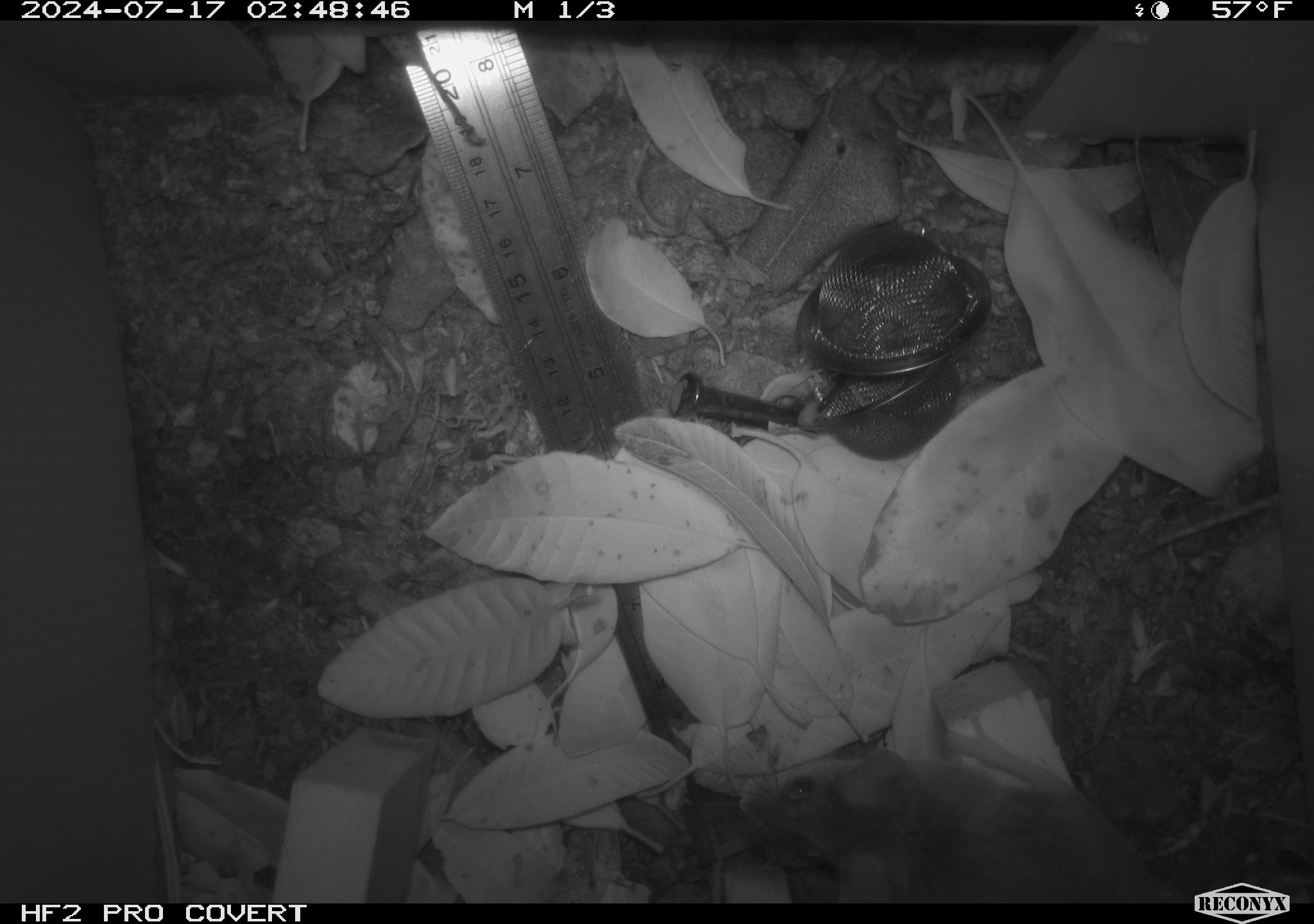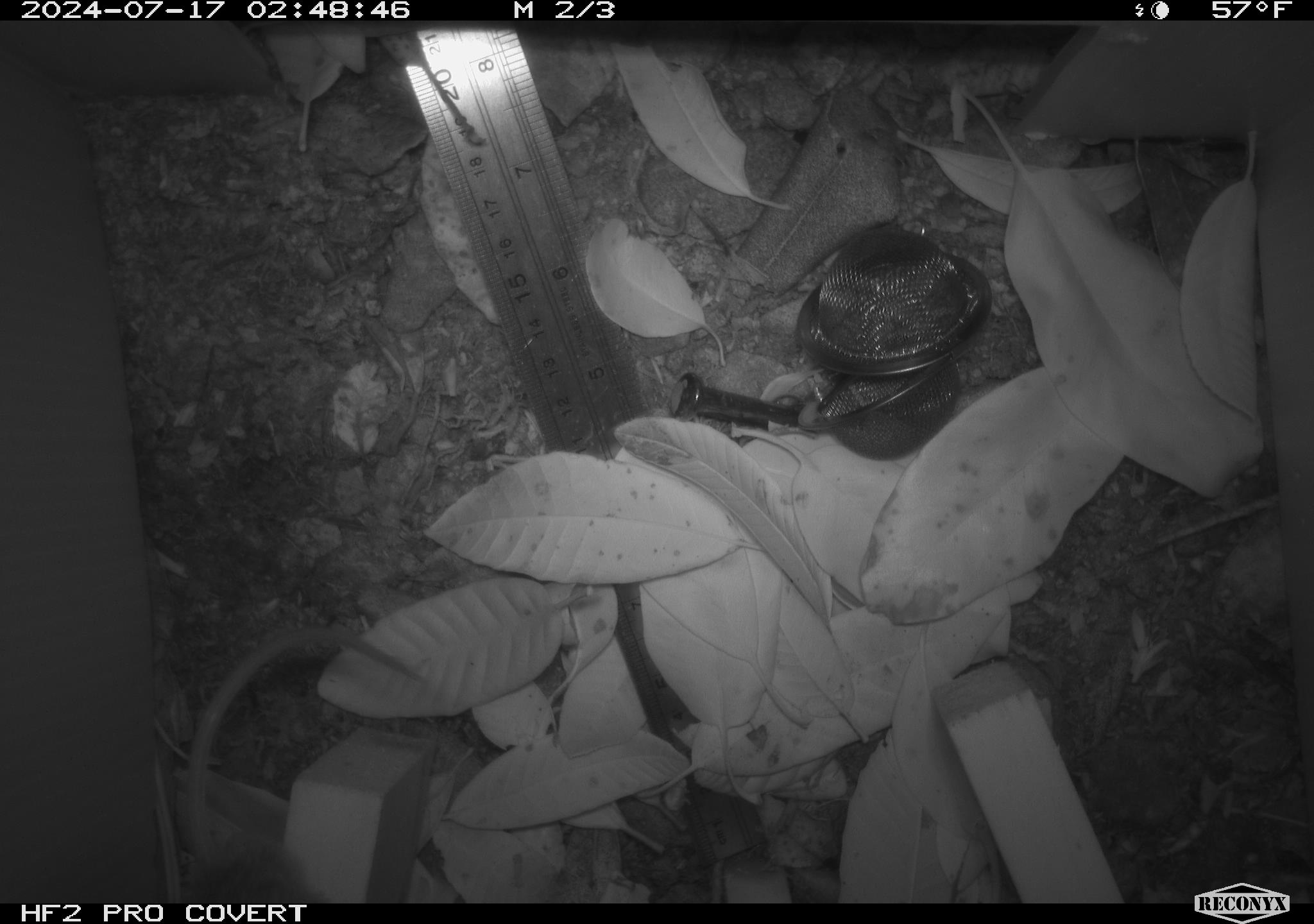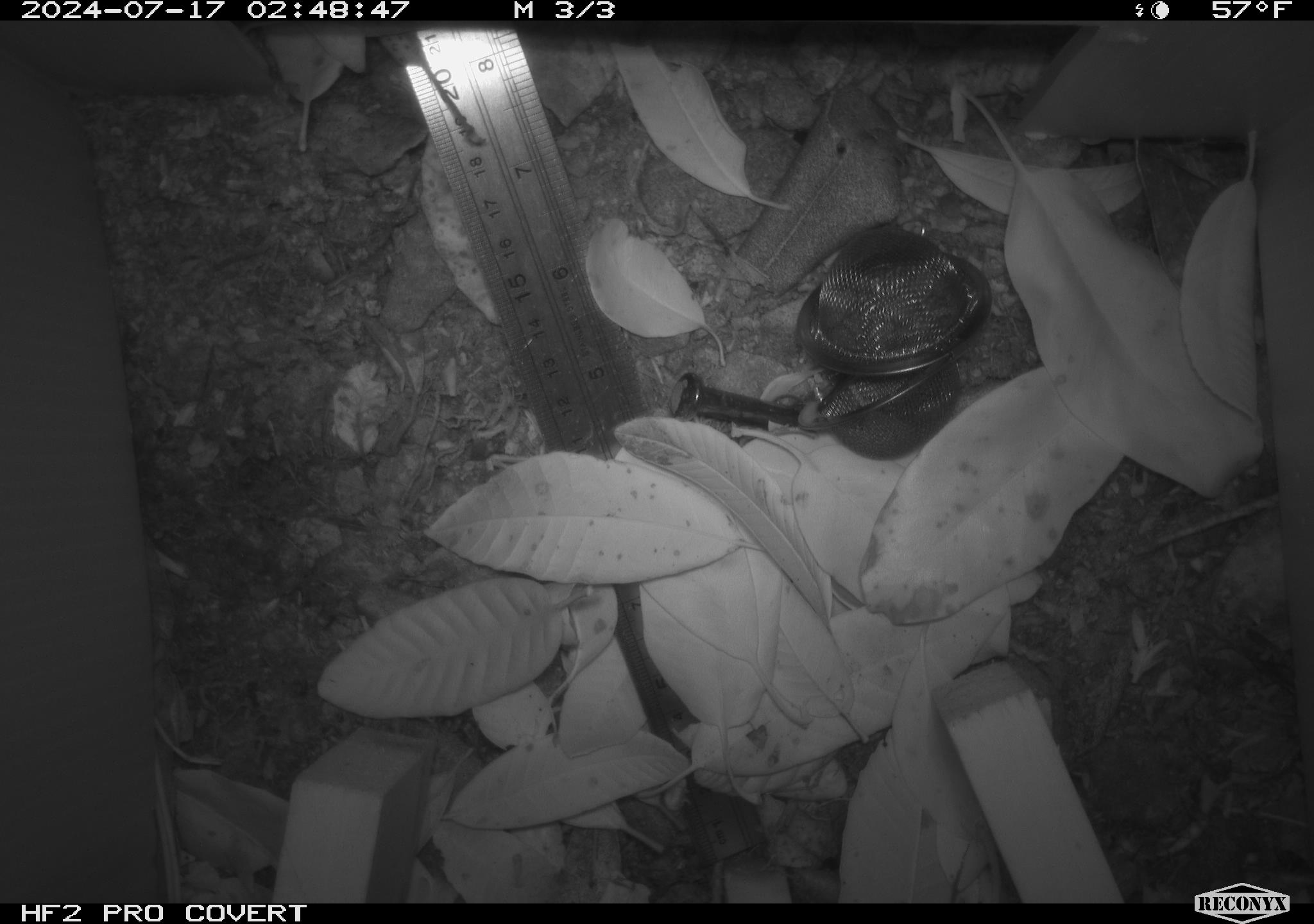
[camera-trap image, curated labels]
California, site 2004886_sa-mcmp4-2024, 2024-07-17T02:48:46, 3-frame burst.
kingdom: Animalia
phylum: Chordata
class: Mammalia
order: Rodentia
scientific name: Rodentia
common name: mouse species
Mouse species (Rodentia).